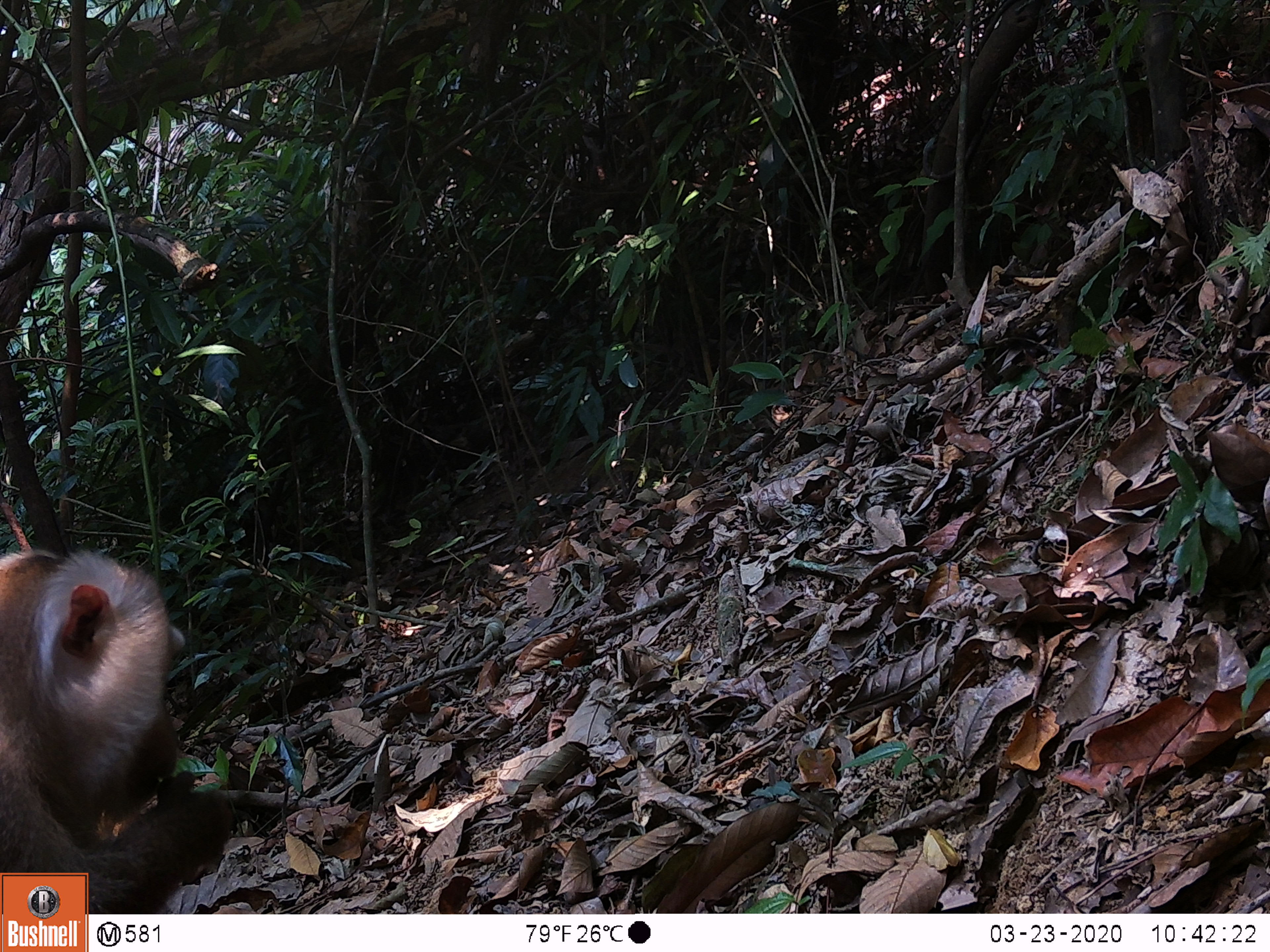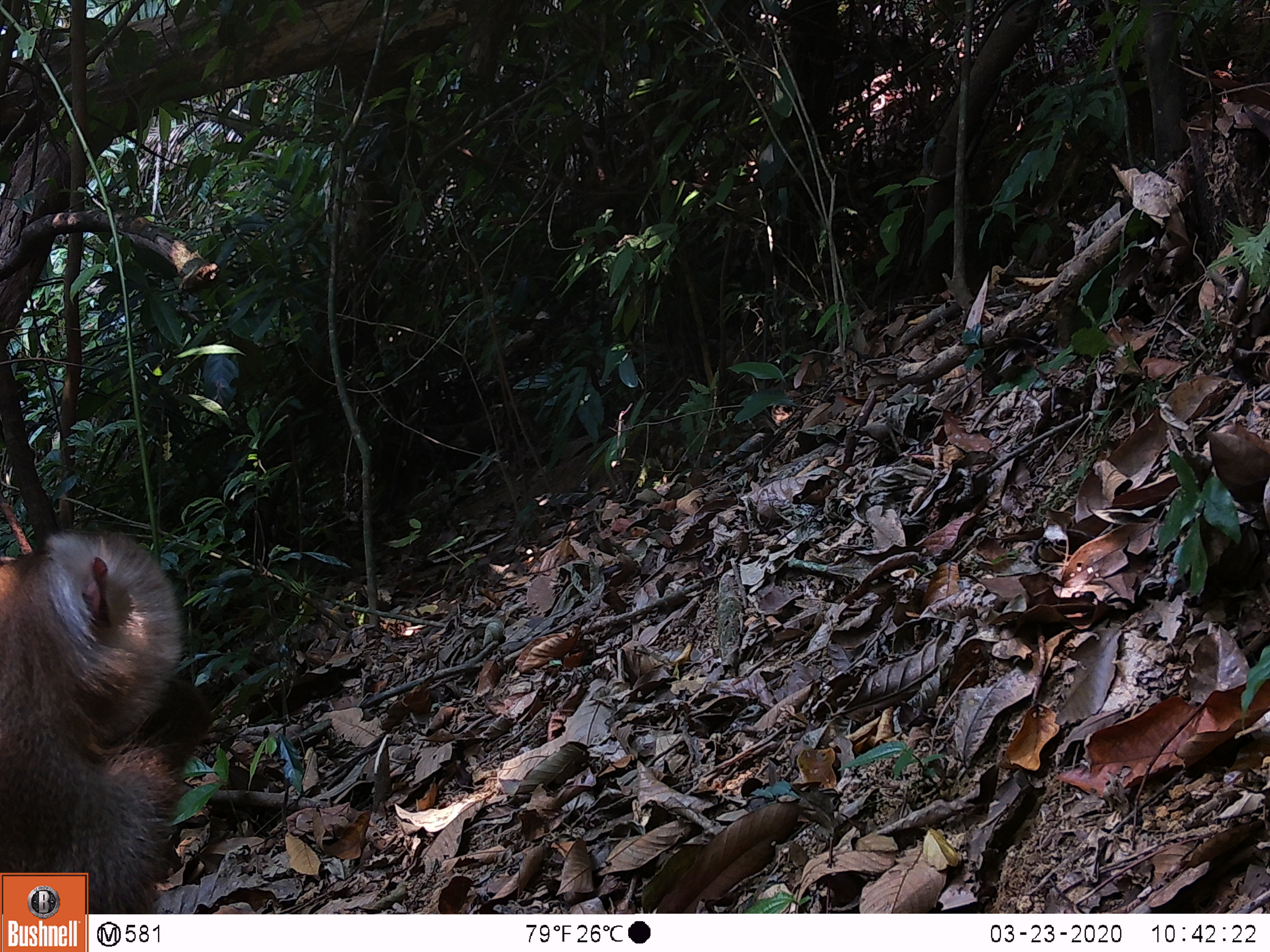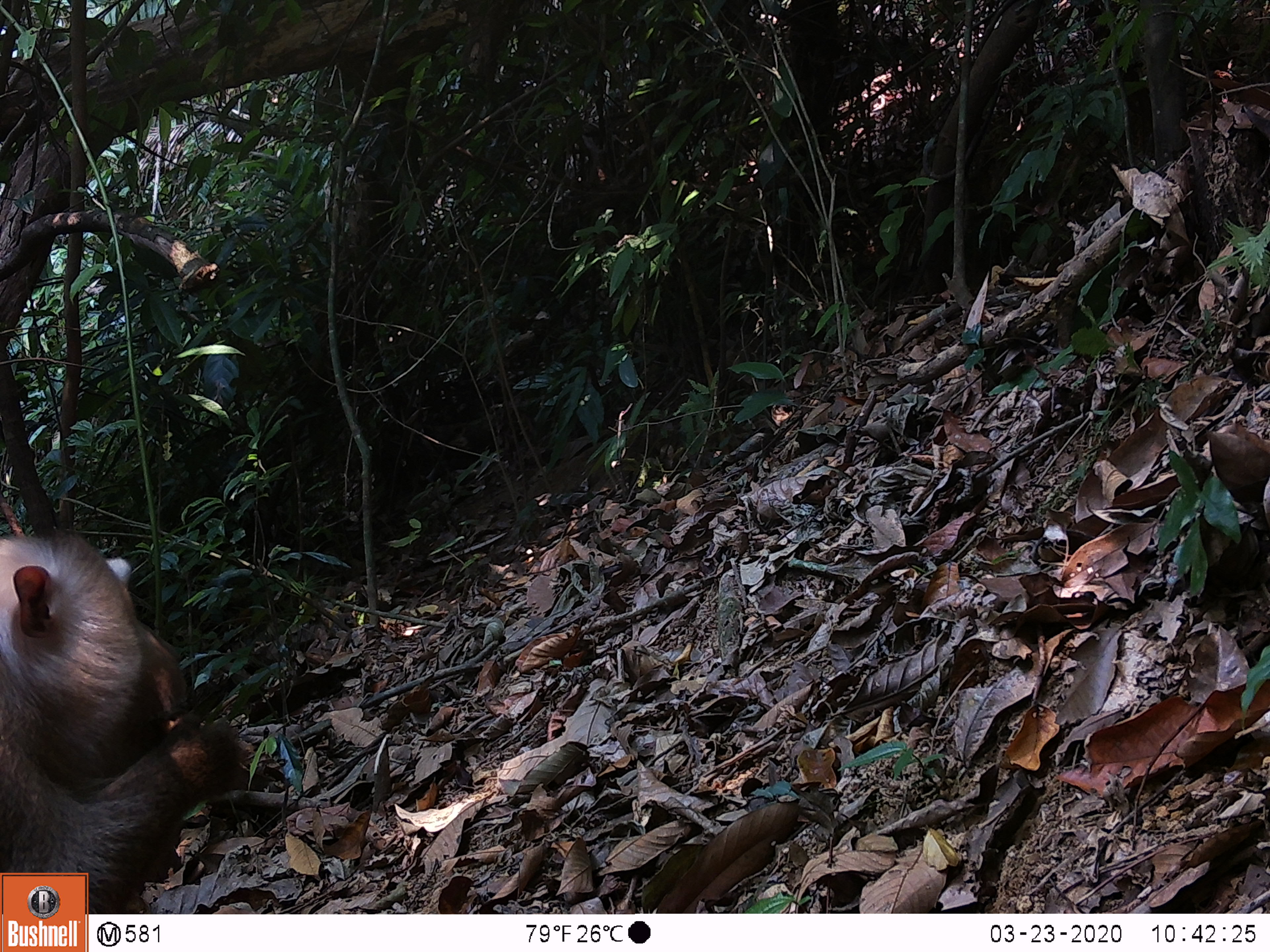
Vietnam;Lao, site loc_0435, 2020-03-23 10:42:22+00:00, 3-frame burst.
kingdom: Animalia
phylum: Chordata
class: Mammalia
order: Primates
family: Cercopithecidae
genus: Macaca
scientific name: Macaca nemestrina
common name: pig-tailed macaque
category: pig tailed macaque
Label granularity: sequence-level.